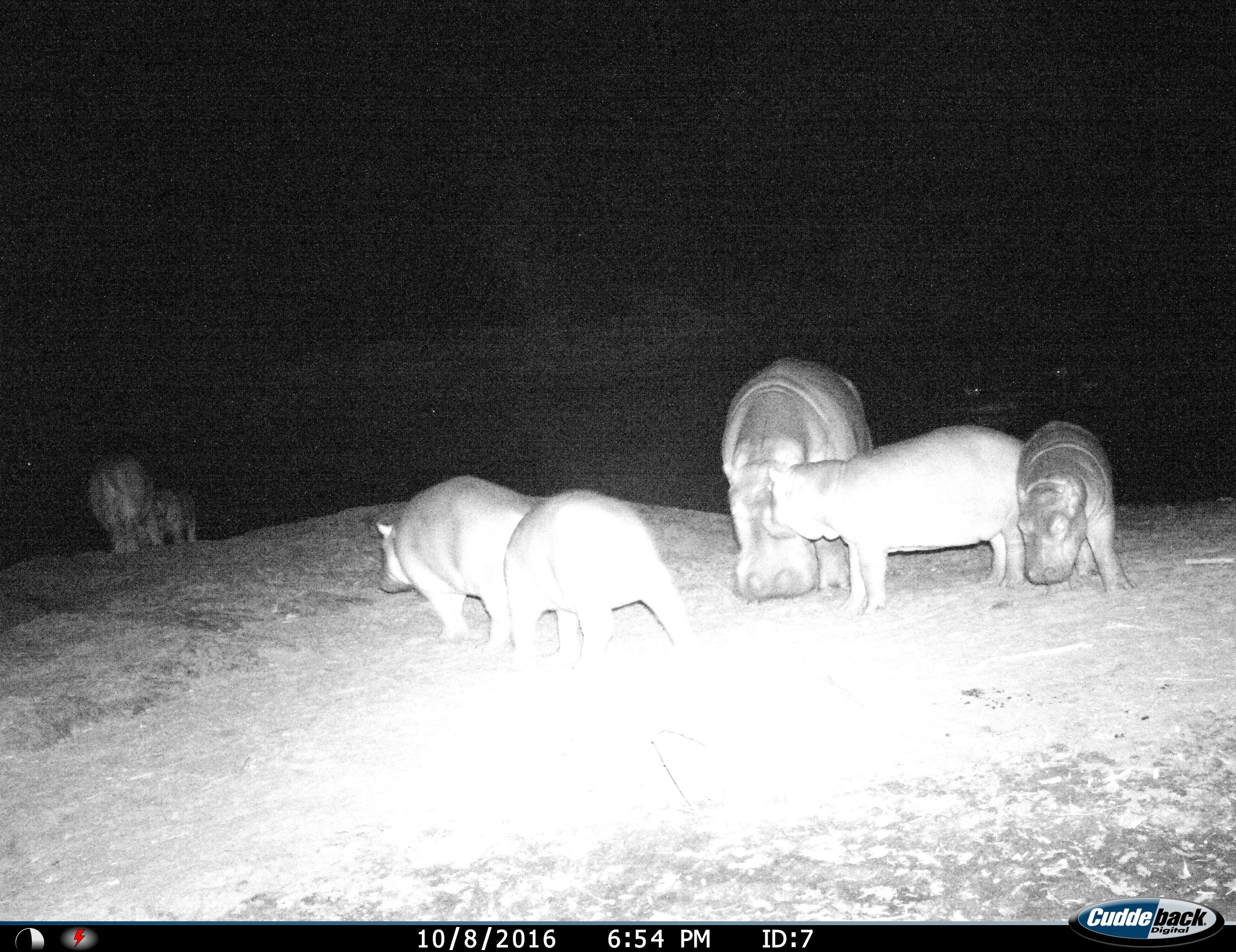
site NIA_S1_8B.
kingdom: Animalia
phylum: Chordata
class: Mammalia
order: Artiodactyla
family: Hippopotamidae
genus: Hippopotamus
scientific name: Hippopotamus amphibius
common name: hippopotamus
Hippopotamus (Hippopotamus amphibius), count 7. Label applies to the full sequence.